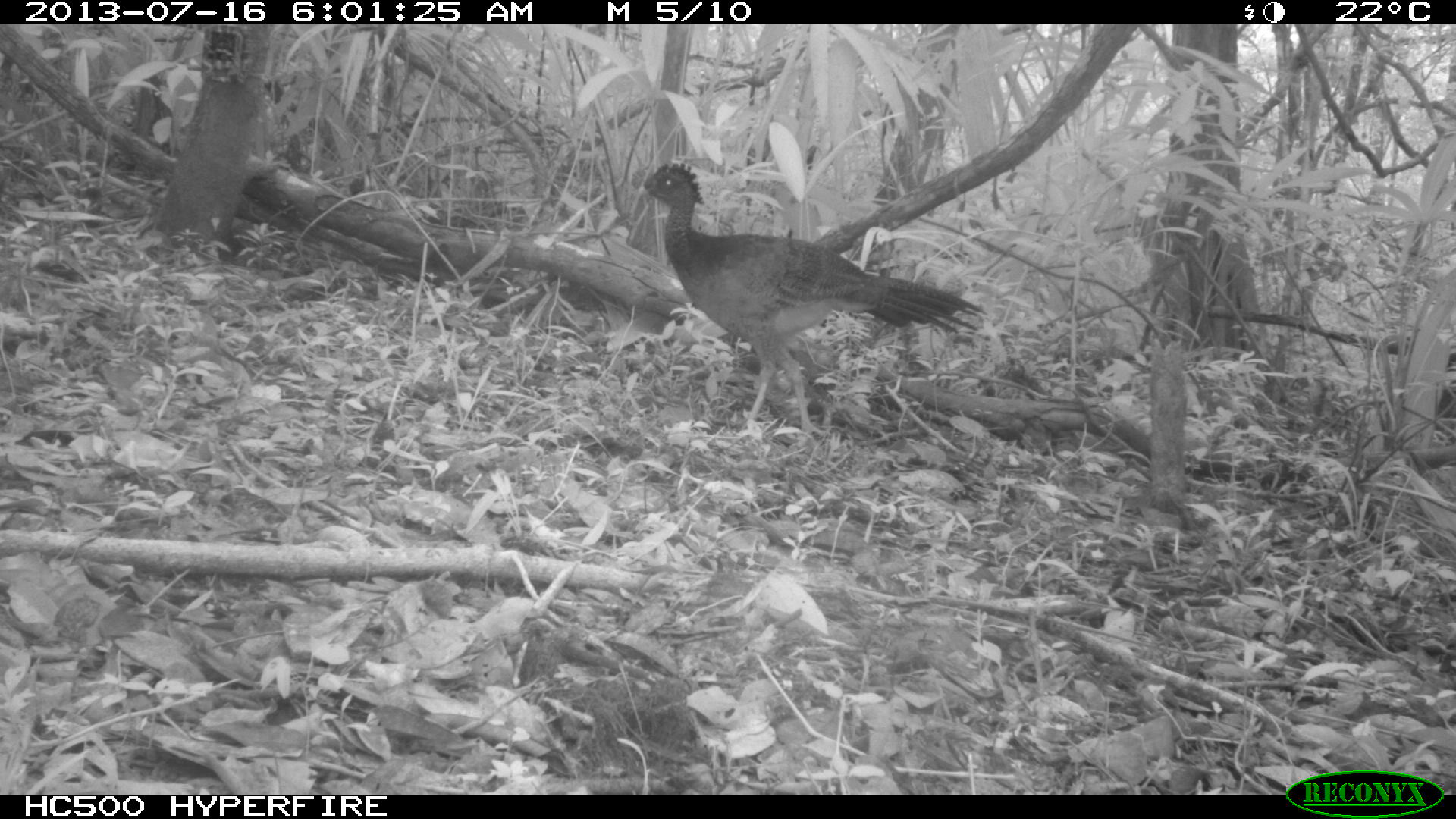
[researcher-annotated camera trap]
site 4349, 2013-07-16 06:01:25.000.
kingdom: Animalia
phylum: Chordata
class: Aves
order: Galliformes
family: Cracidae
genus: Crax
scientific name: Crax rubra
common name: great curassow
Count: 1.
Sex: female.